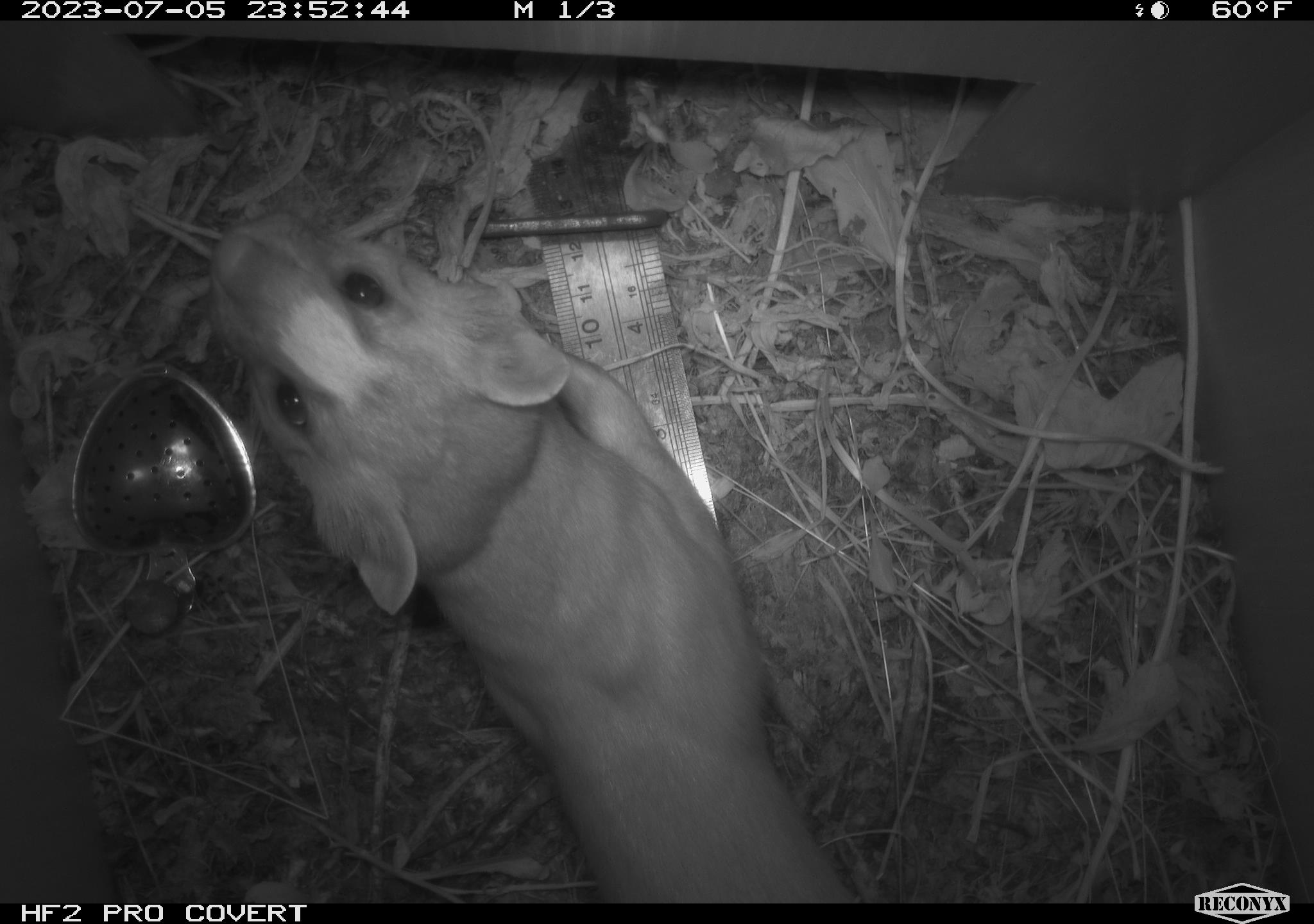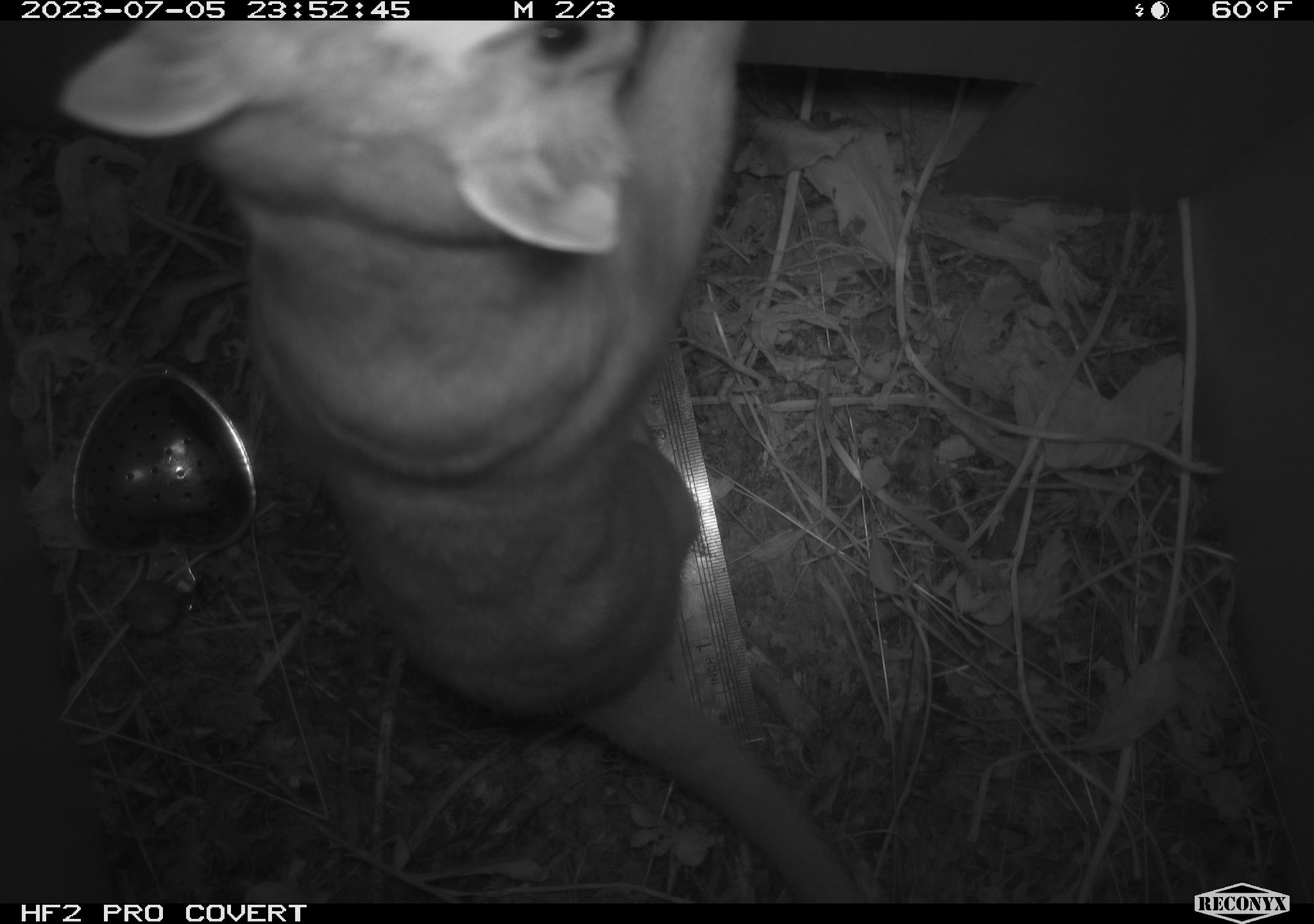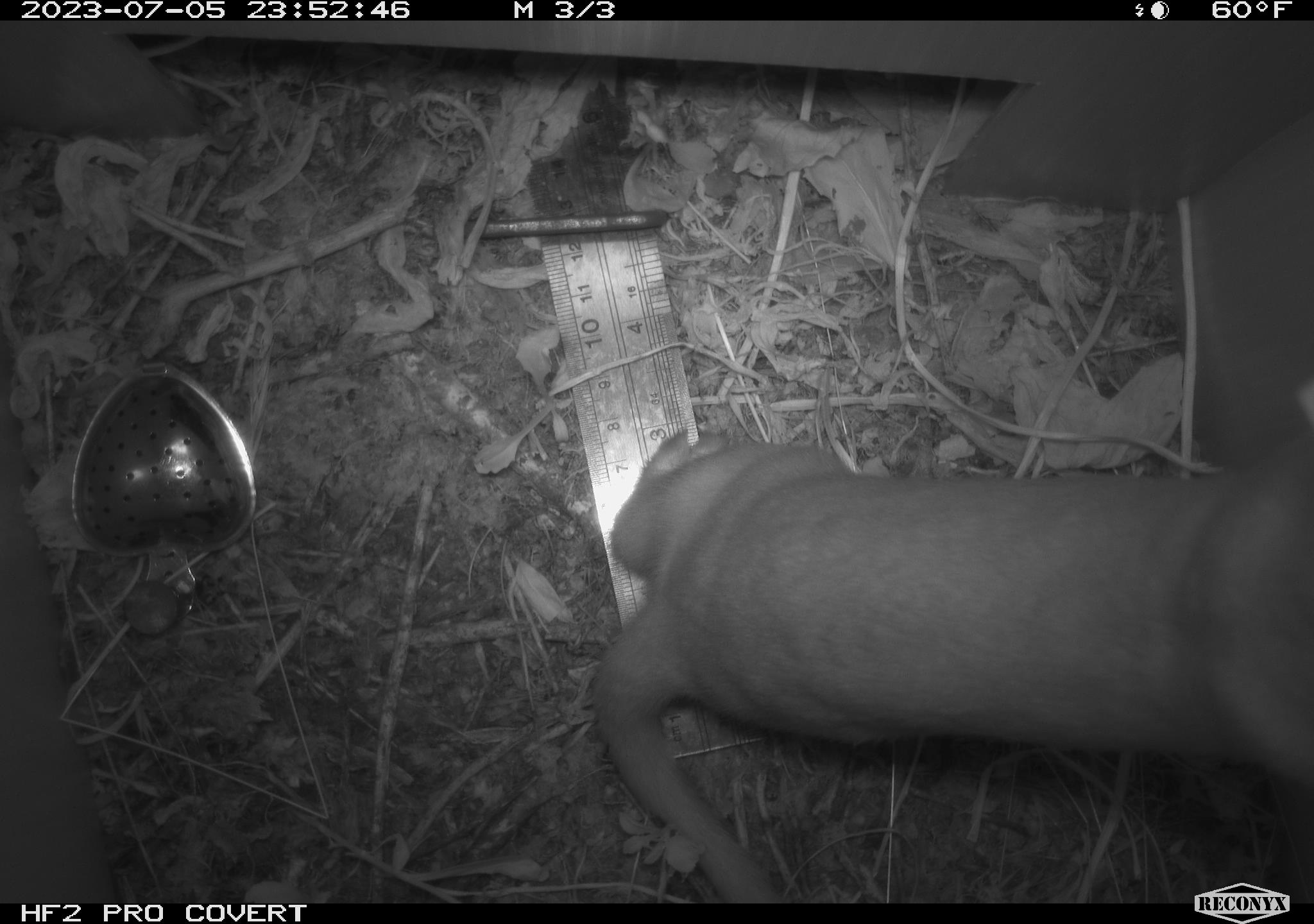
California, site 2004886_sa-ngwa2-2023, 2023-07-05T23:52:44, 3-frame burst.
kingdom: Animalia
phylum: Chordata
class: Mammalia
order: Carnivora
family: Mustelidae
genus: Neogale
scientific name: Neogale frenata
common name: long-tailed weasel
Long-tailed weasel (Neogale frenata).